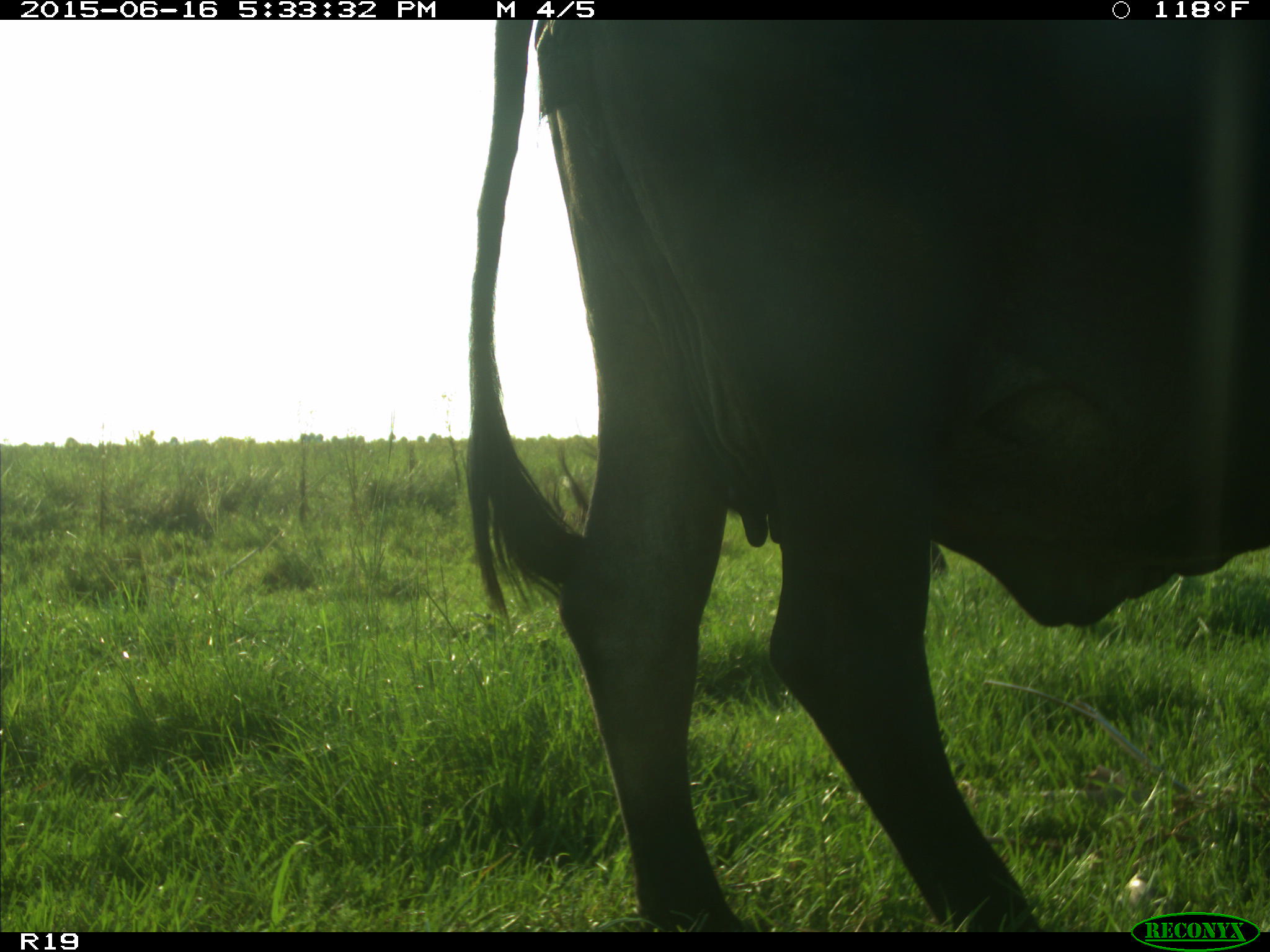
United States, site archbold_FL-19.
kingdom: Animalia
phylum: Chordata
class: Mammalia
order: Artiodactyla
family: Bovidae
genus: Bos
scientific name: Bos taurus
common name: domestic cow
Bos taurus (domestic cow).